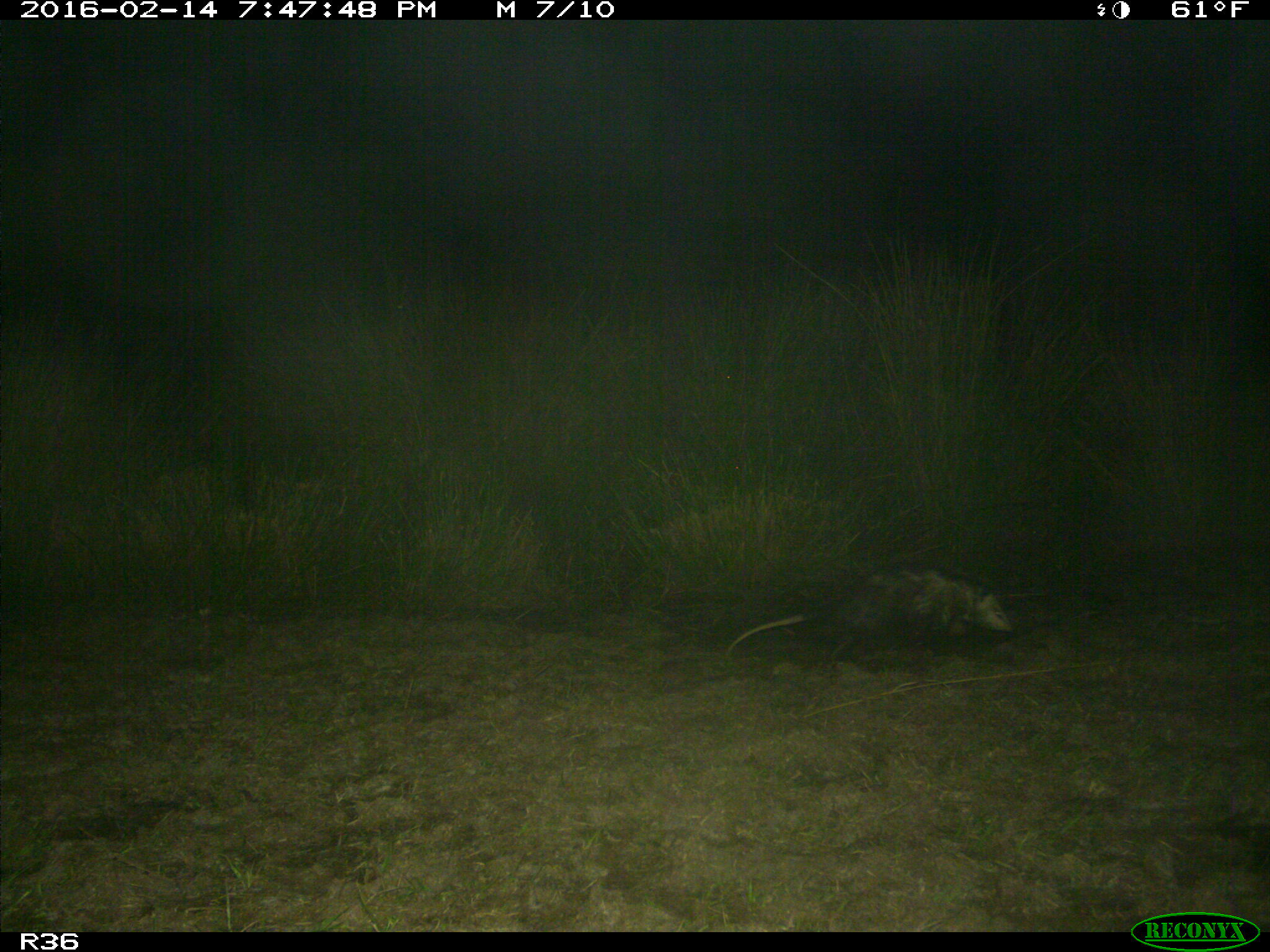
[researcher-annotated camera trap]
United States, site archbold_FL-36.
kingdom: Animalia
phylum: Chordata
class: Mammalia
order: Didelphimorphia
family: Didelphidae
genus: Didelphis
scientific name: Didelphis virginiana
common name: virginia opossum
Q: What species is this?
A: Didelphis virginiana (virginia opossum).